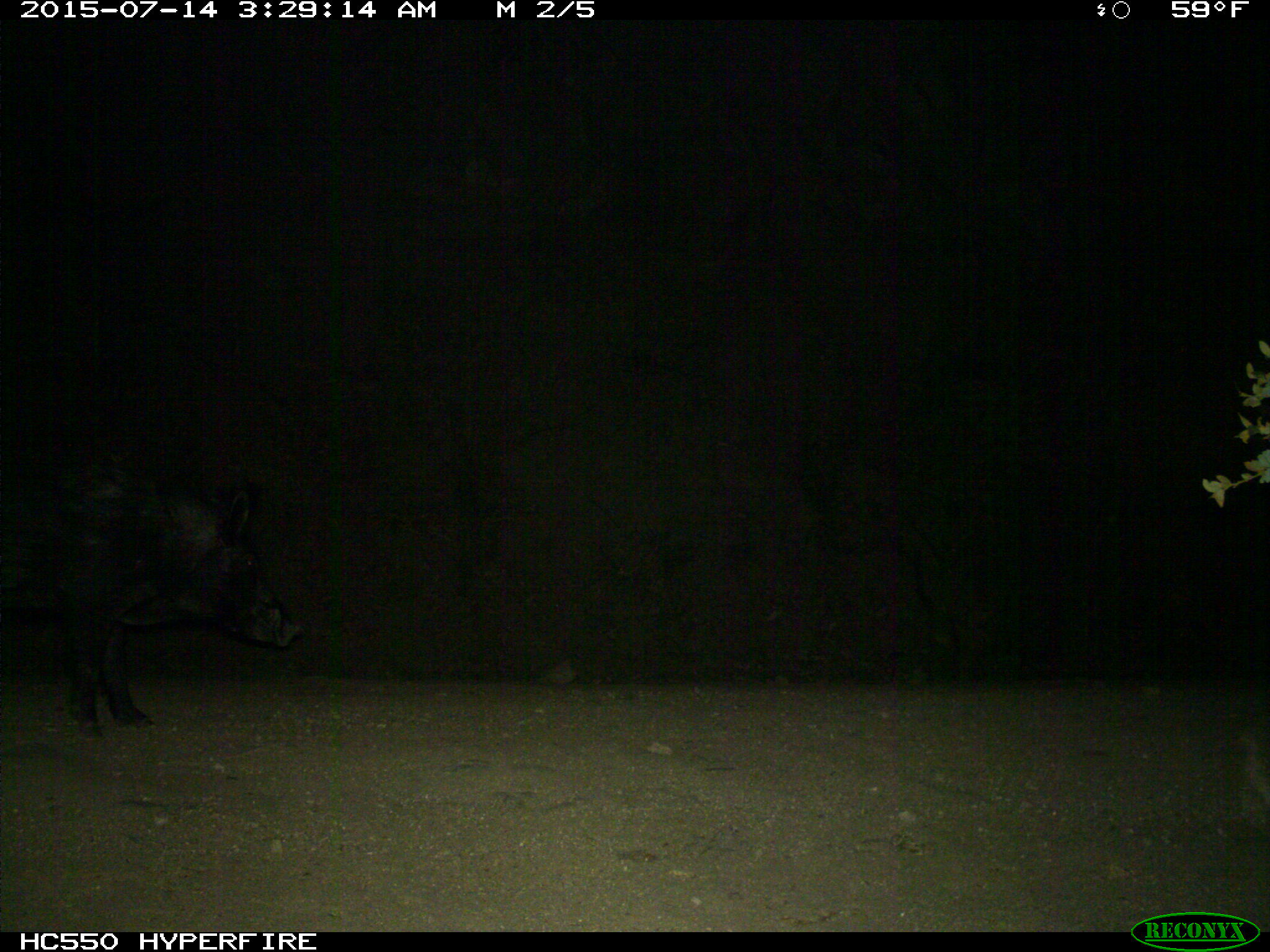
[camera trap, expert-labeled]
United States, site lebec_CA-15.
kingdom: Animalia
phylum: Chordata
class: Mammalia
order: Artiodactyla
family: Suidae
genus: Sus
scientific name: Sus scrofa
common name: wild boar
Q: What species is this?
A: Sus scrofa (wild boar).